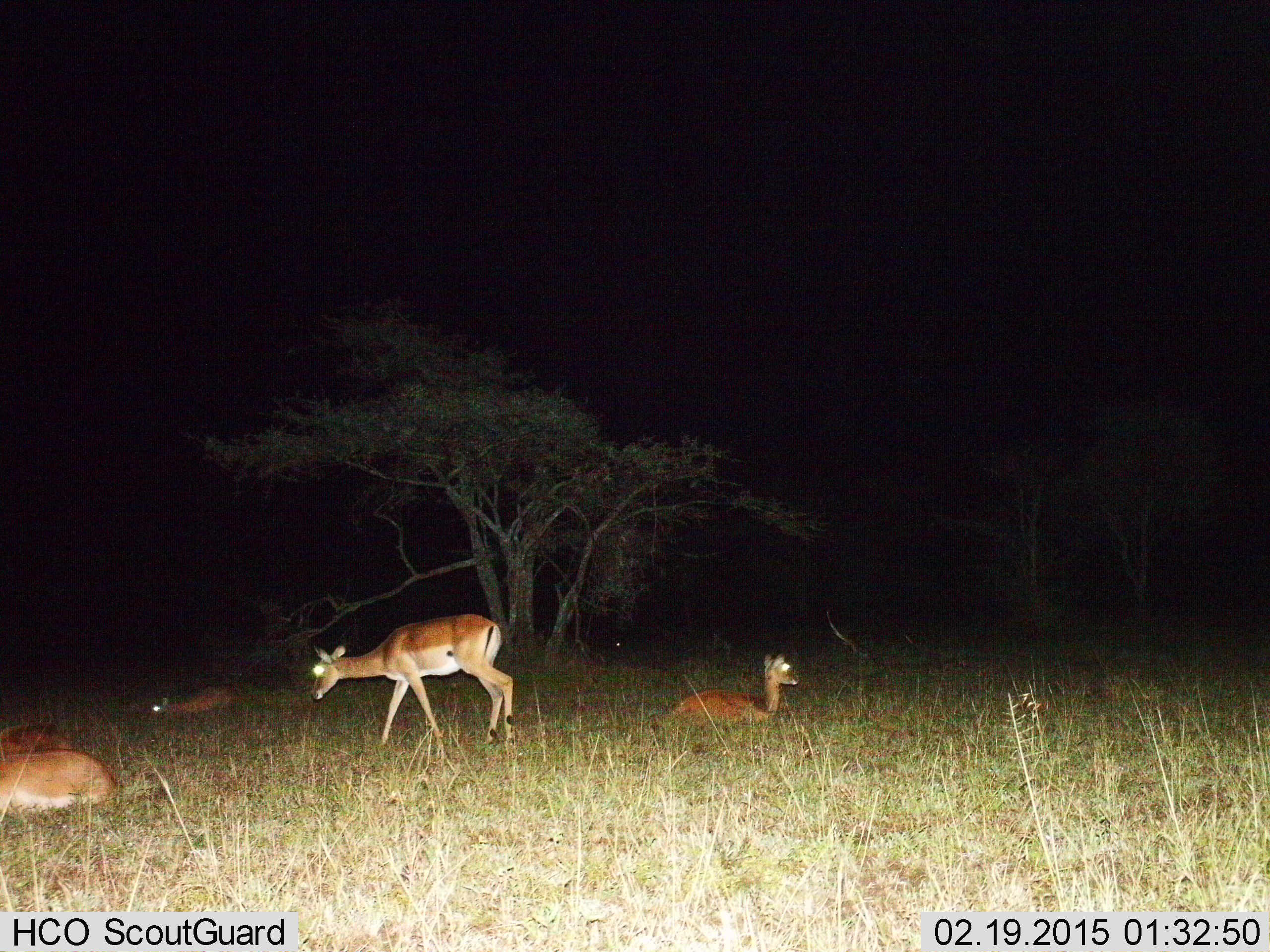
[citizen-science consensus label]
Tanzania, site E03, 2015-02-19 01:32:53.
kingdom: Animalia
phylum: Chordata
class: Mammalia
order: Artiodactyla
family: Bovidae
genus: Aepyceros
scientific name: Aepyceros melampus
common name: impala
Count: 5.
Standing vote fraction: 45%.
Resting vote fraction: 91%.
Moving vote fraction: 36%.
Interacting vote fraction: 0%.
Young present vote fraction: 0%.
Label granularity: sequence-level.